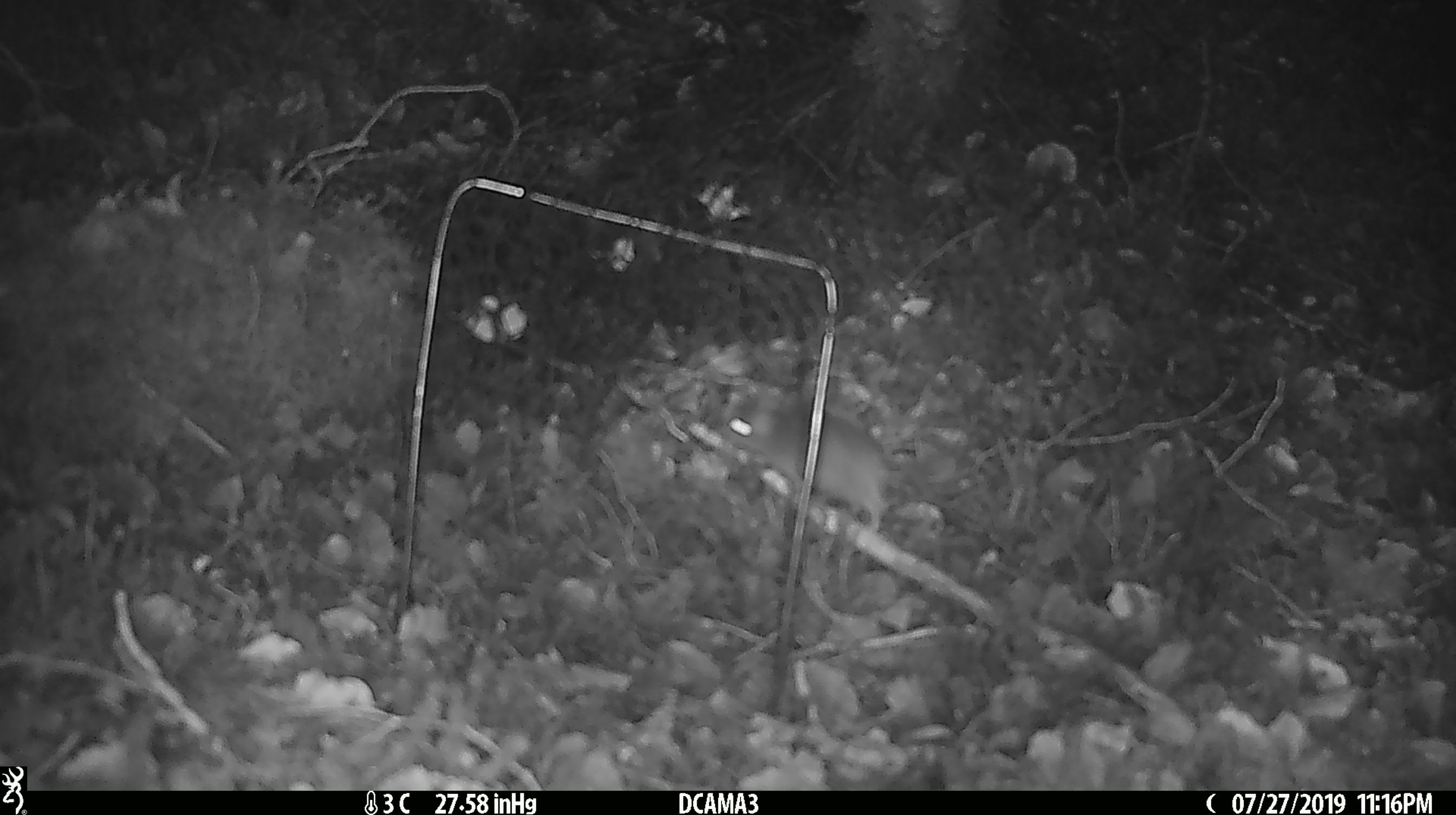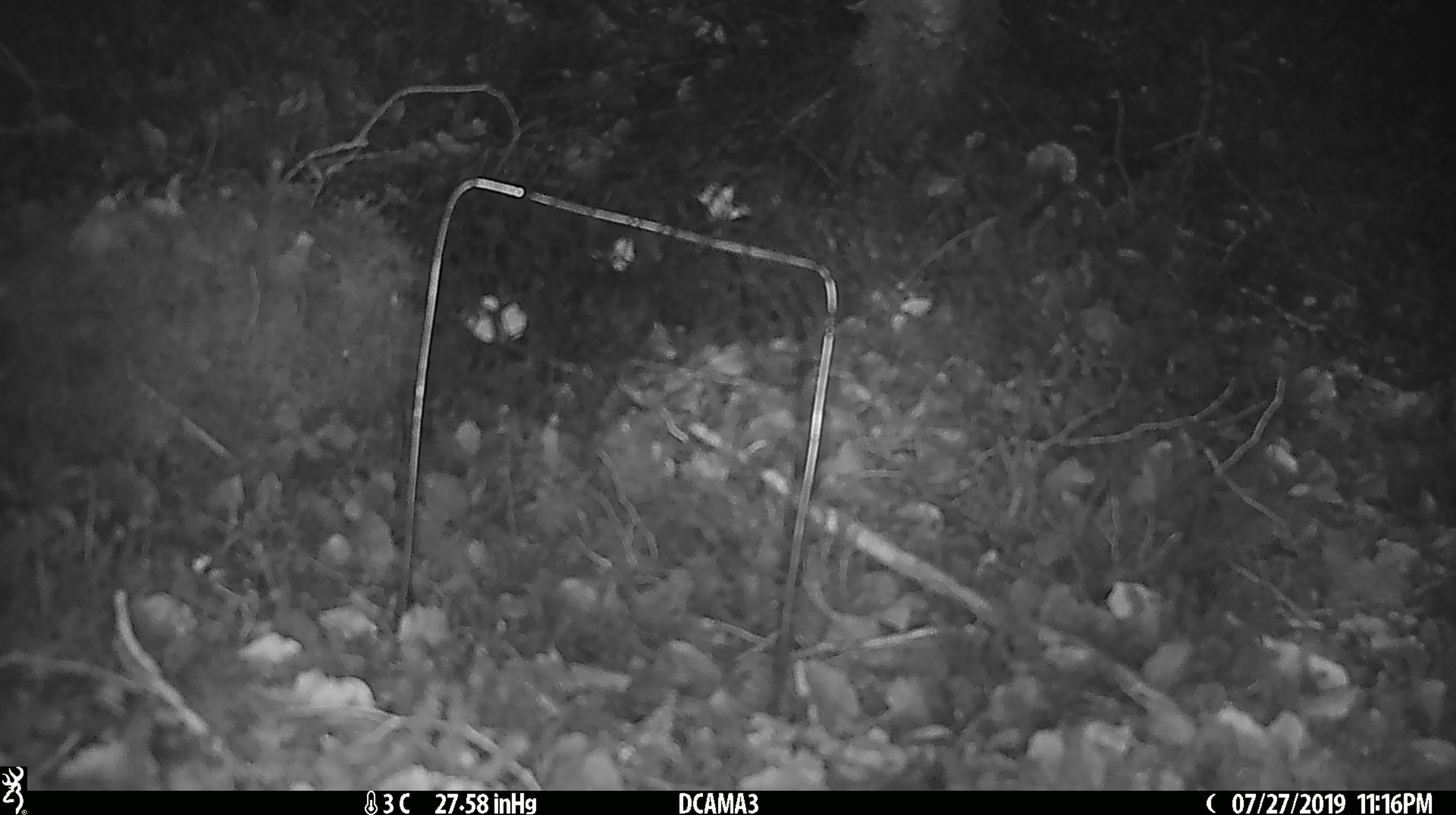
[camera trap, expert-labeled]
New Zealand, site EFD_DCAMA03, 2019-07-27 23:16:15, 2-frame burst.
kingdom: Animalia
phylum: Chordata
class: Mammalia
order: Rodentia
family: Muridae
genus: Mus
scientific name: Mus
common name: mouse